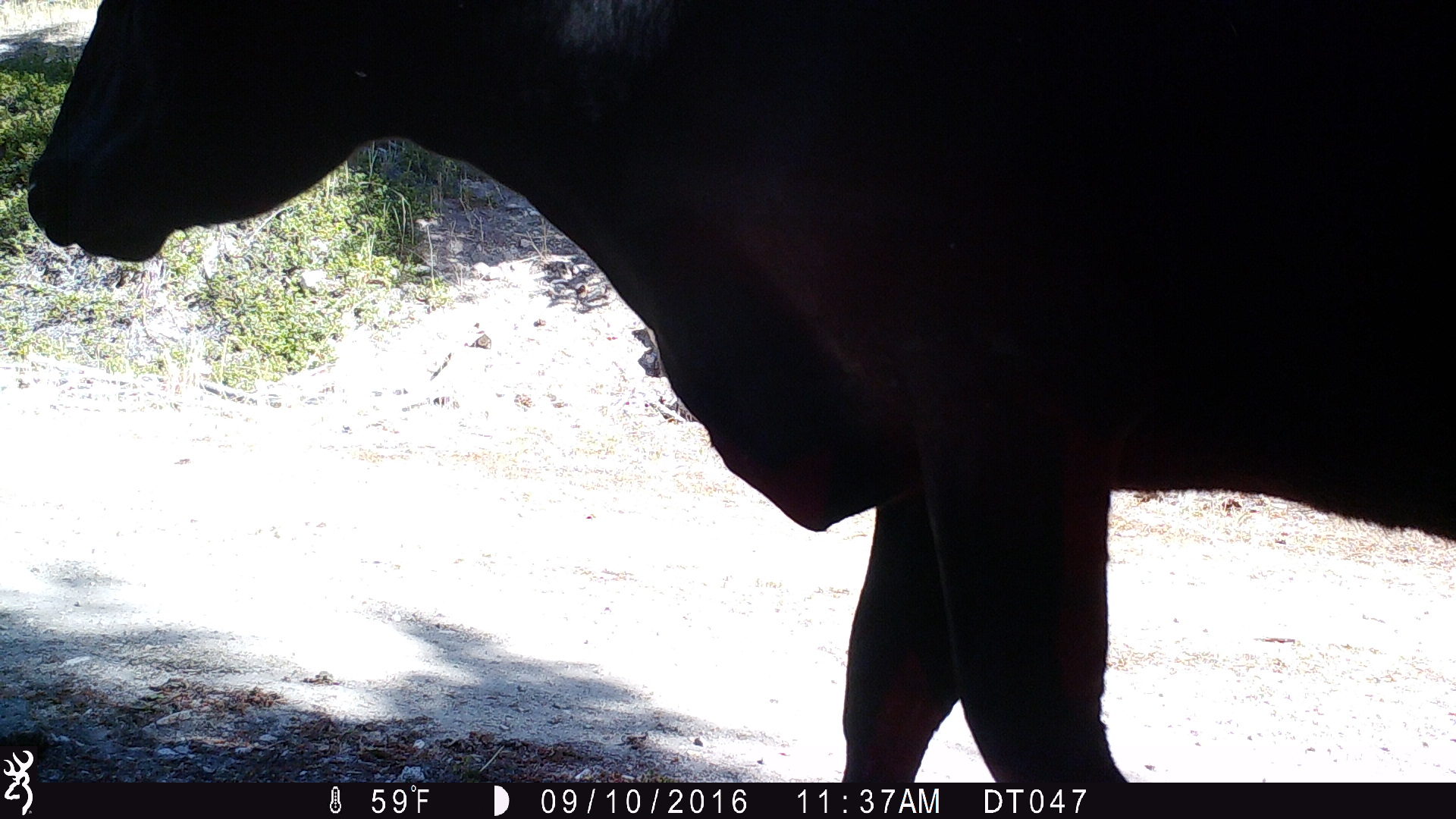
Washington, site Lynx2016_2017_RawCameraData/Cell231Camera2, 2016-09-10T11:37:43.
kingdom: Animalia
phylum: Chordata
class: Mammalia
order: Artiodactyla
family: Bovidae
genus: Bos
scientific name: Bos taurus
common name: domestic cattle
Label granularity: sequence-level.